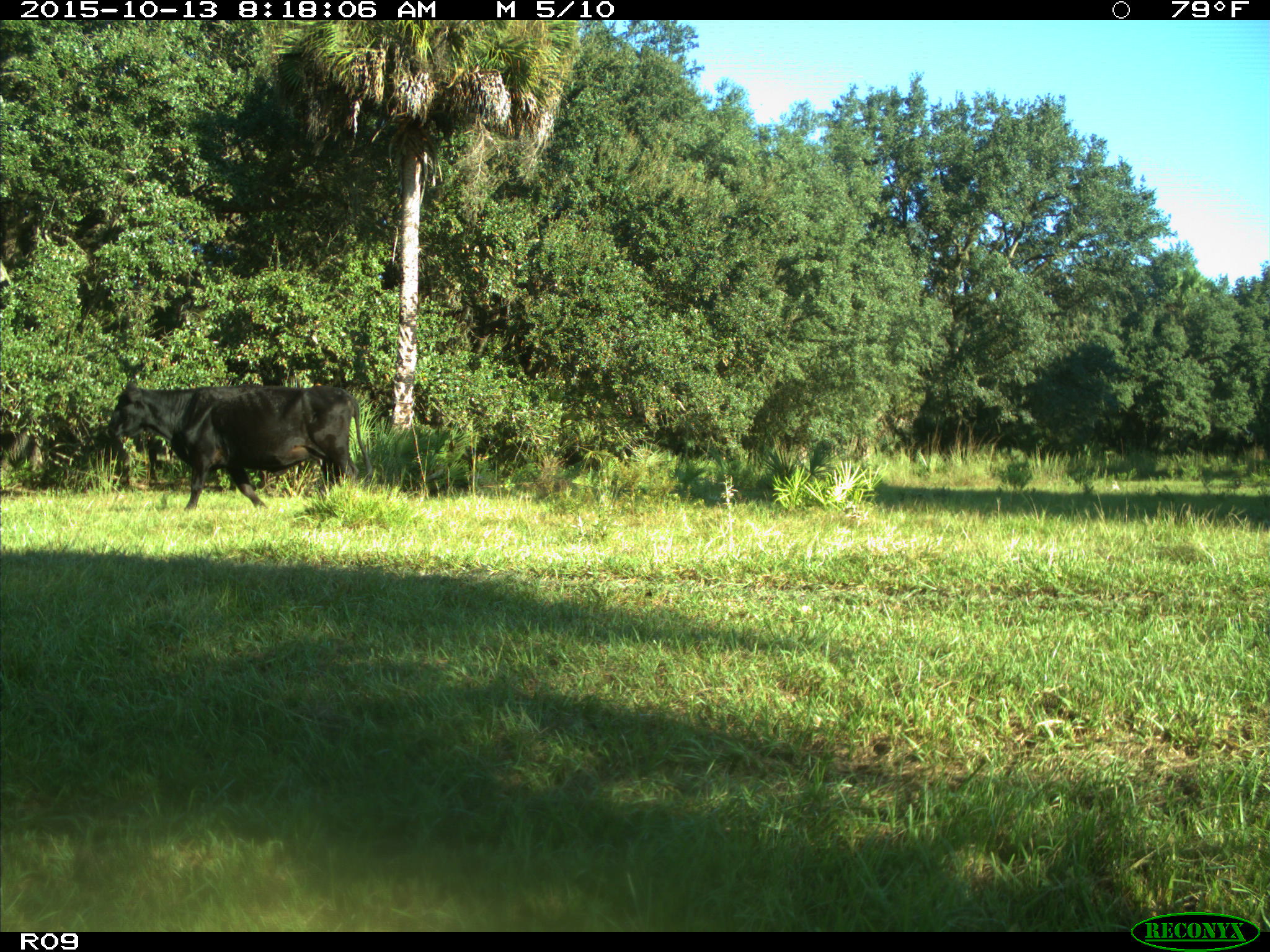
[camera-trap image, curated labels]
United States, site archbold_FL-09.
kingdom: Animalia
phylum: Chordata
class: Mammalia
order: Artiodactyla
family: Bovidae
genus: Bos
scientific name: Bos taurus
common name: domestic cow